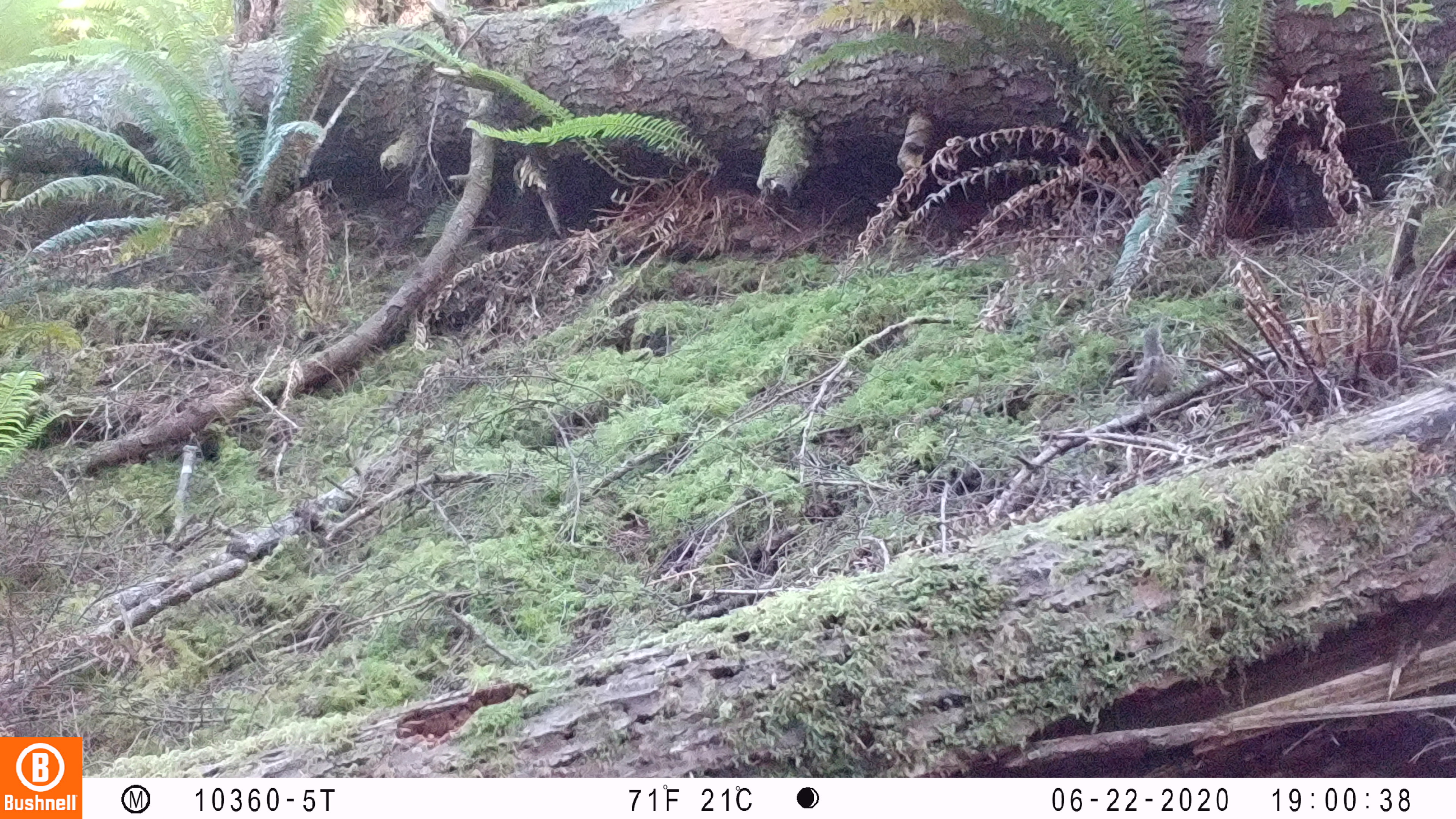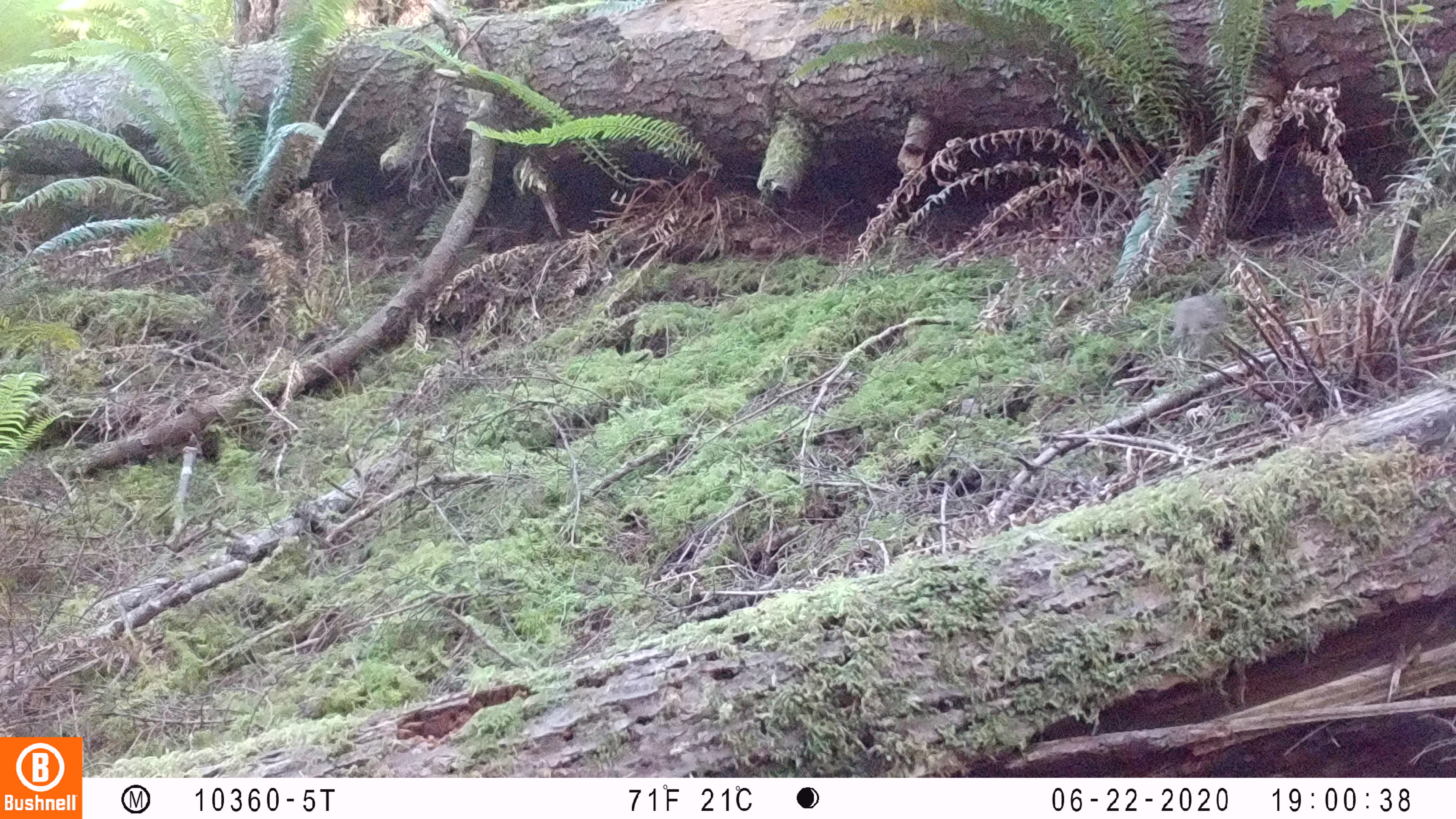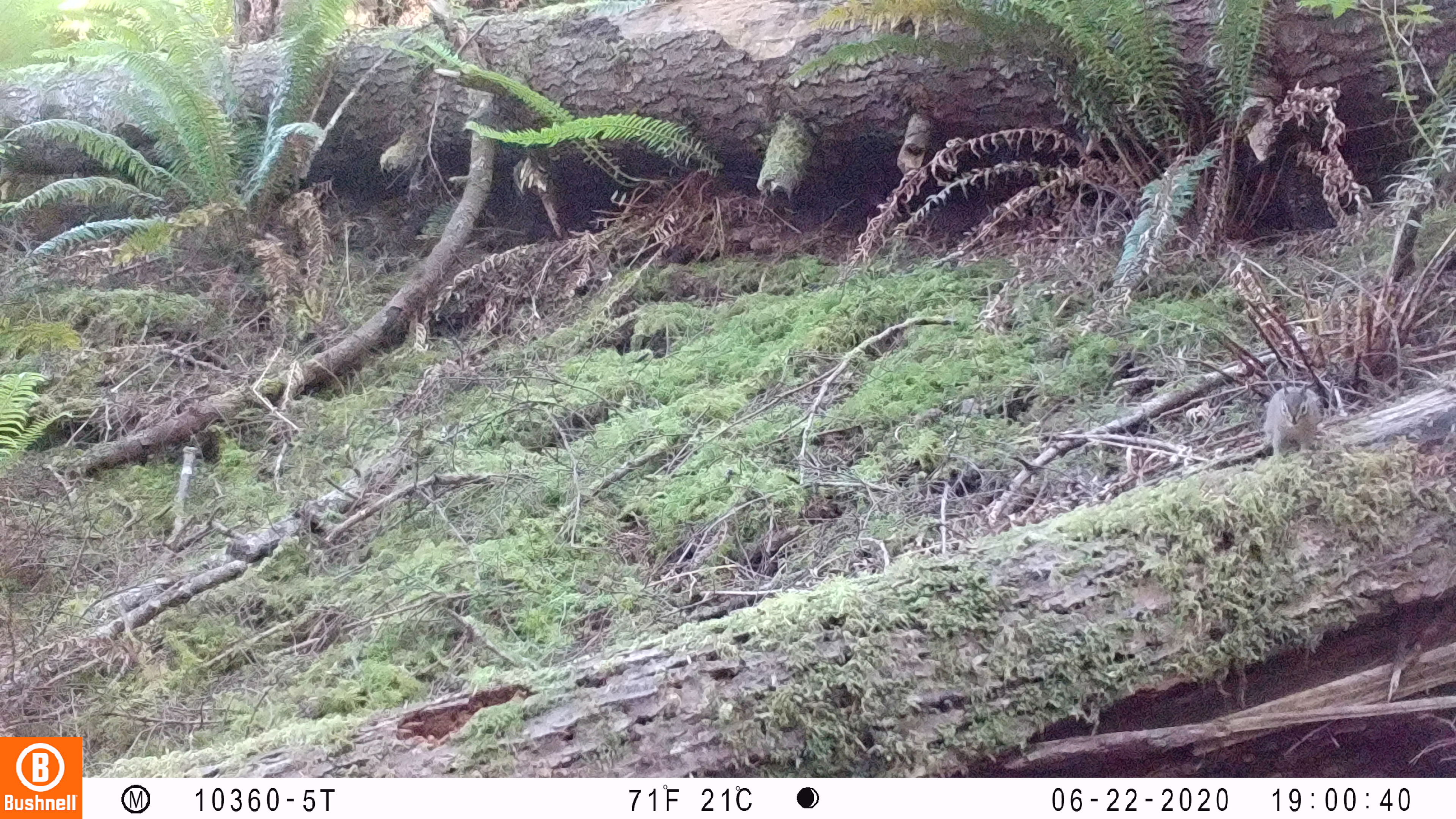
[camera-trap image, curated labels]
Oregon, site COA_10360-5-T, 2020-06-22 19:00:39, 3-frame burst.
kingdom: Animalia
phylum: Chordata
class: Mammalia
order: Rodentia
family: Sciuridae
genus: Neotamias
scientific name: Neotamias townsendii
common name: townsend's chipmunk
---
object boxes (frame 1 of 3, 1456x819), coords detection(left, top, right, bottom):
townsend's chipmunk: detection(1129, 321, 1177, 398)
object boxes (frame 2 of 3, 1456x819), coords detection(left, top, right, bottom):
townsend's chipmunk: detection(1166, 284, 1233, 344)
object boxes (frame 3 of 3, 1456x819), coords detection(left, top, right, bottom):
townsend's chipmunk: detection(1257, 376, 1325, 459)